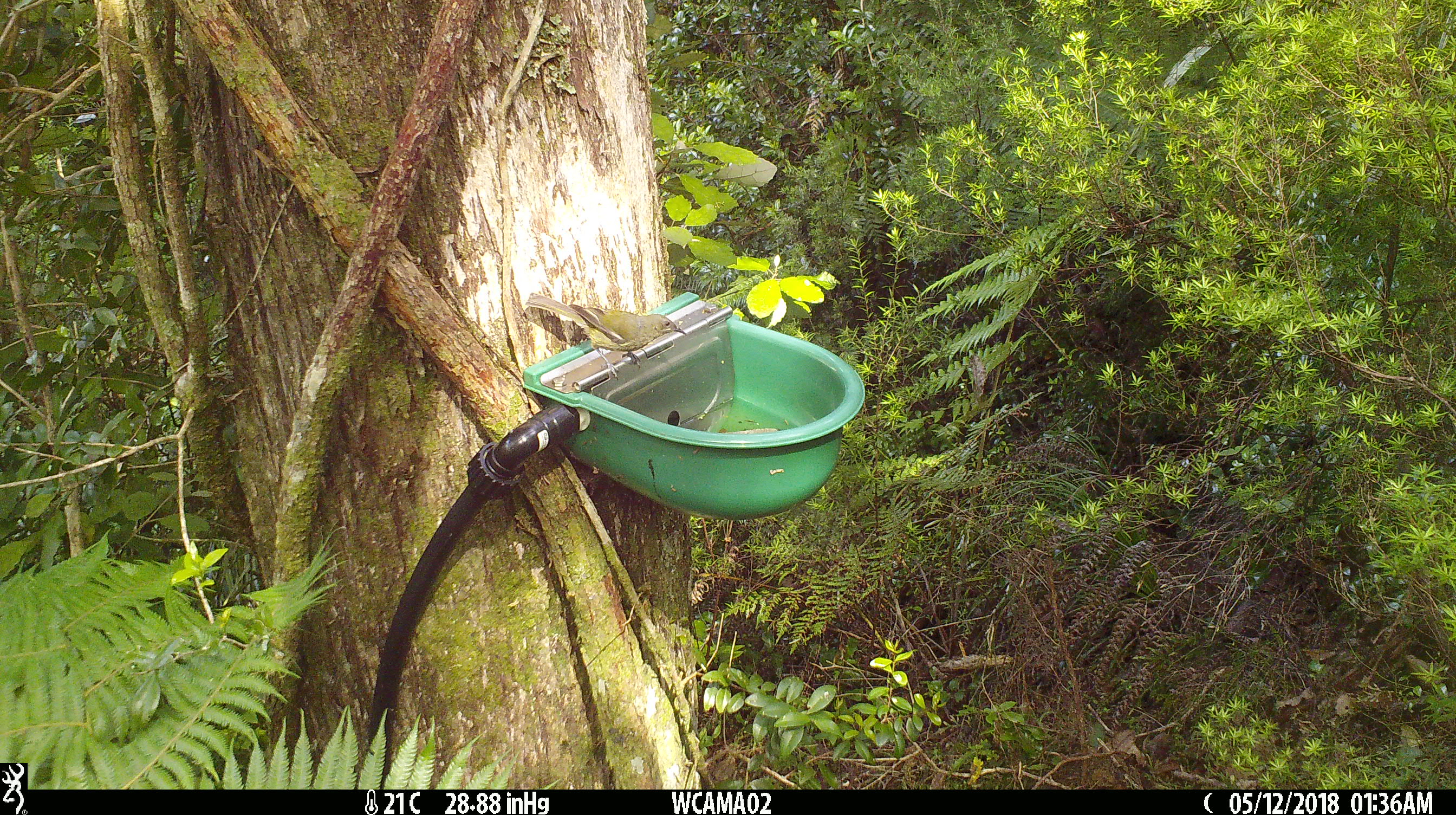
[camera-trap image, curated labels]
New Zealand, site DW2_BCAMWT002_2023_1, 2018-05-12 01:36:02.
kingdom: Animalia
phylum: Chordata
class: Aves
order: Passeriformes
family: Meliphagidae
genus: Anthornis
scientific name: Anthornis melanura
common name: new zealand bellbird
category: bellbird